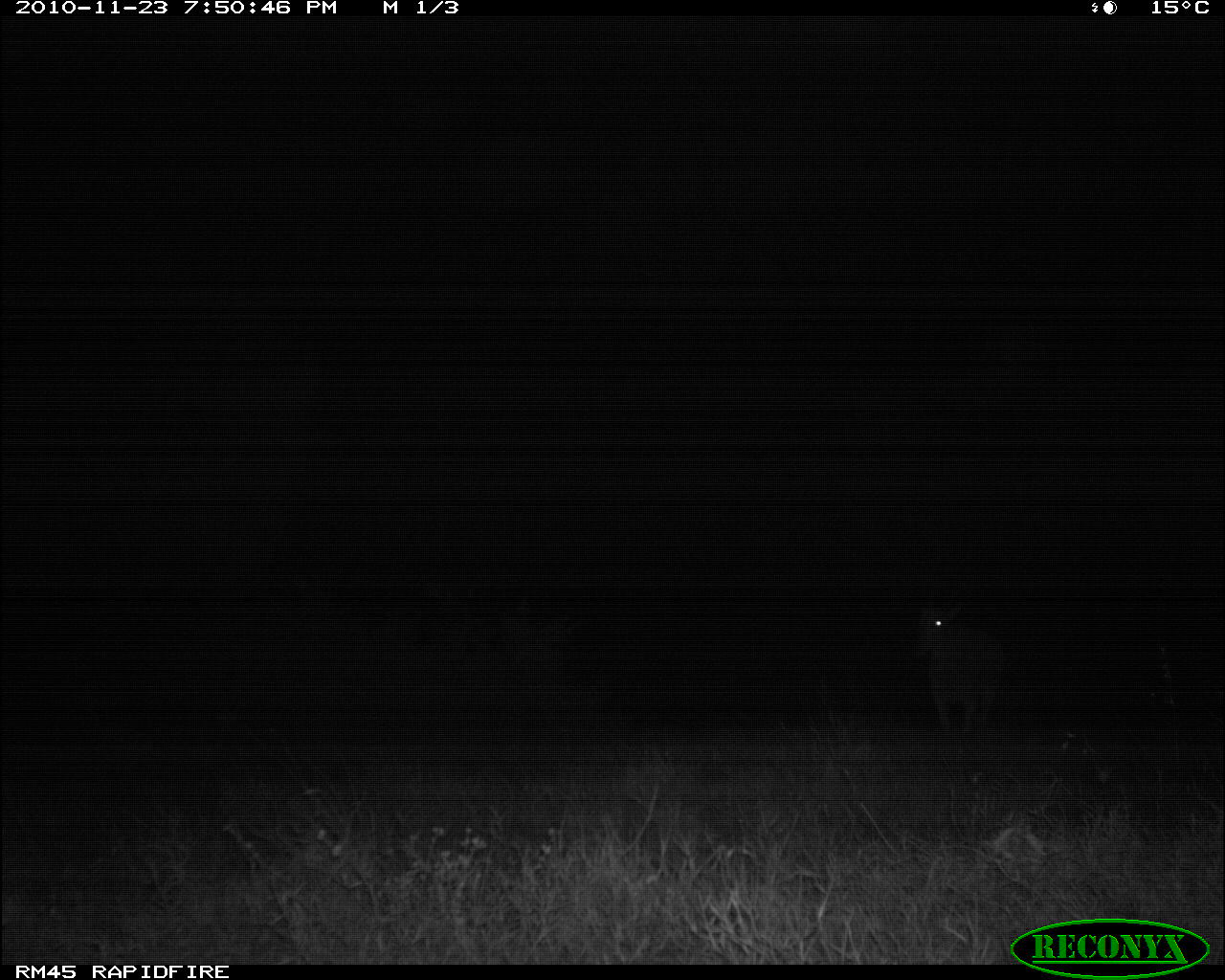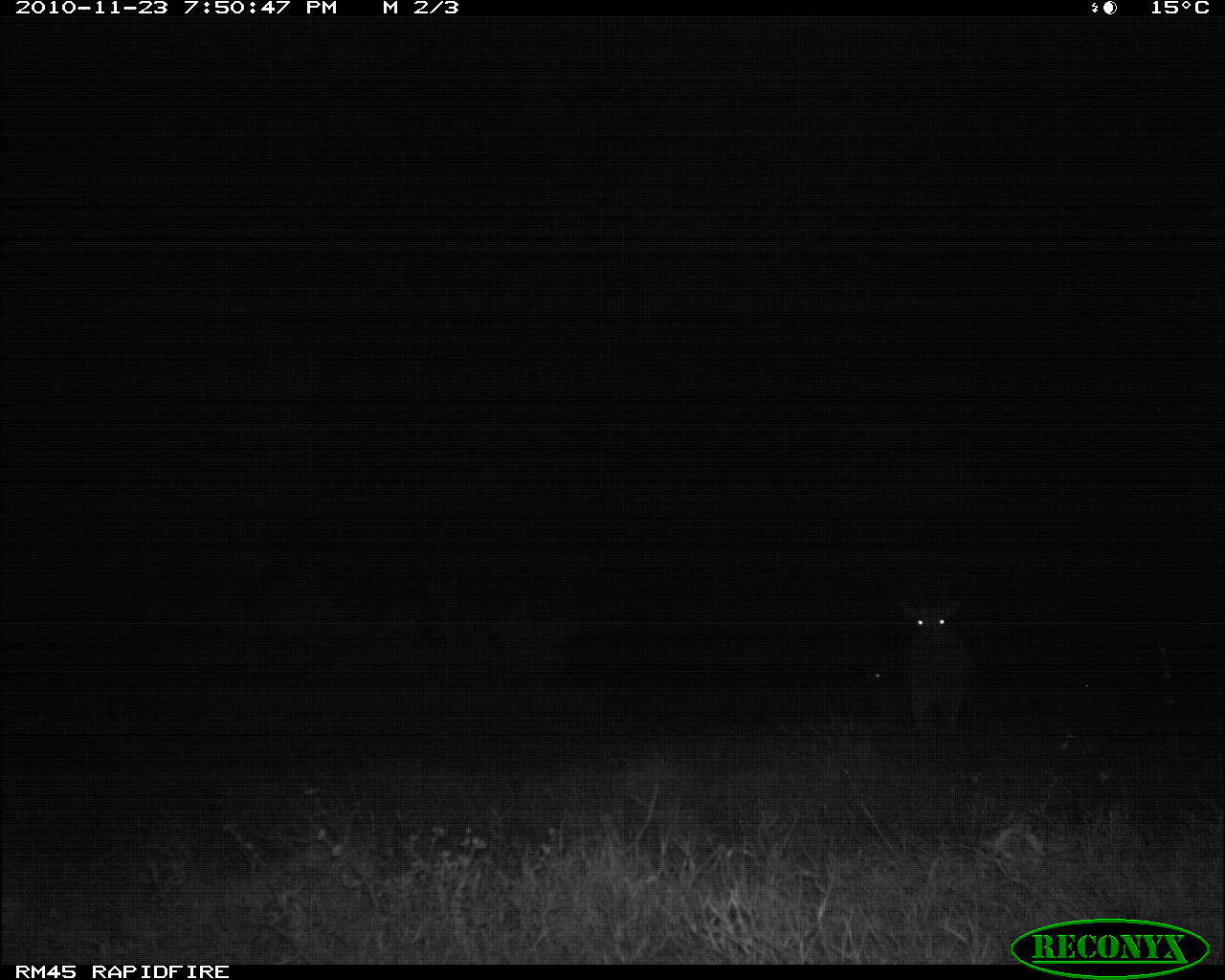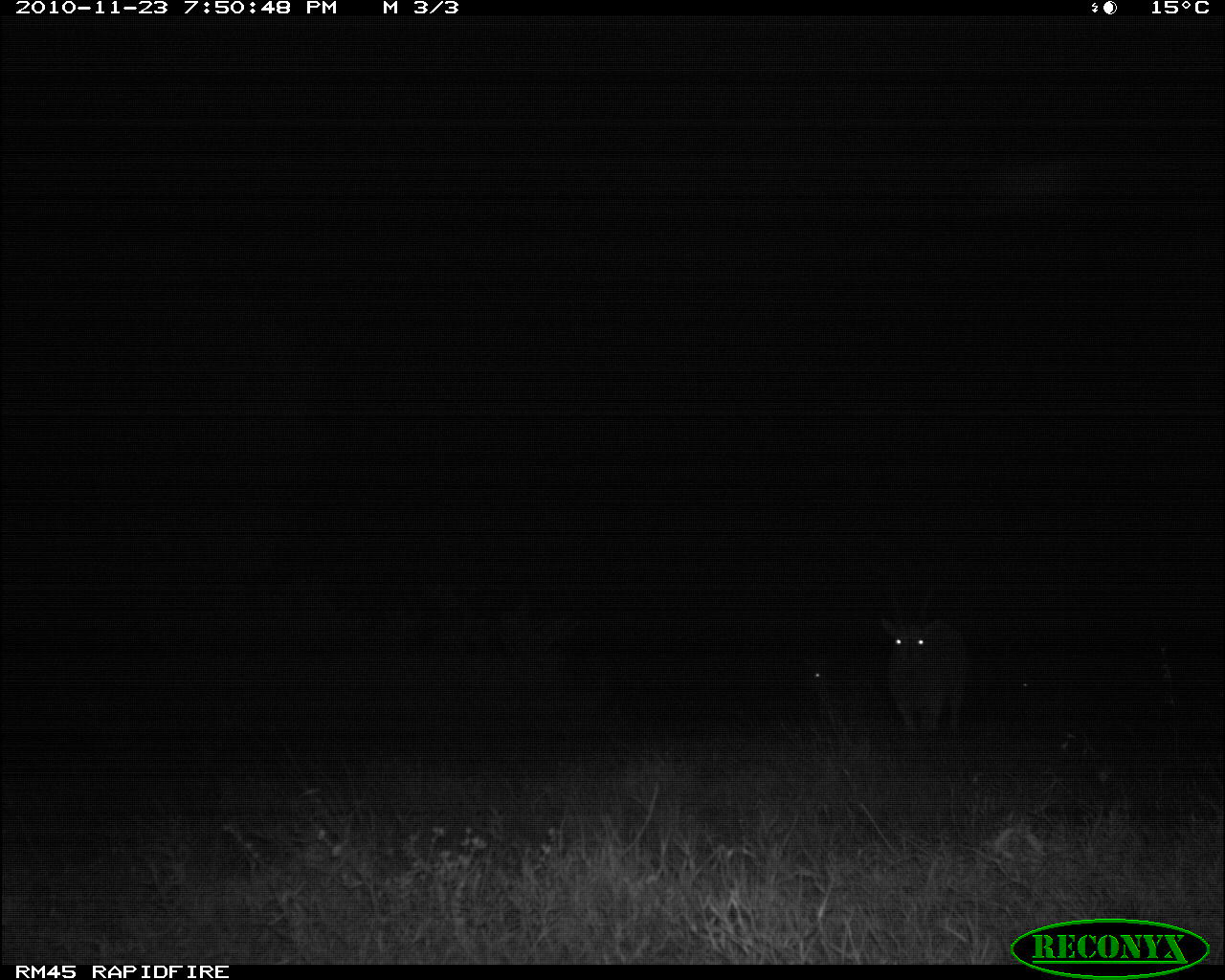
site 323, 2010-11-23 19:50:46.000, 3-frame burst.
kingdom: Animalia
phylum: Chordata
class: Mammalia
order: Artiodactyla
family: Bovidae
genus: Tragelaphus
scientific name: Tragelaphus oryx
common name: eland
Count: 1.